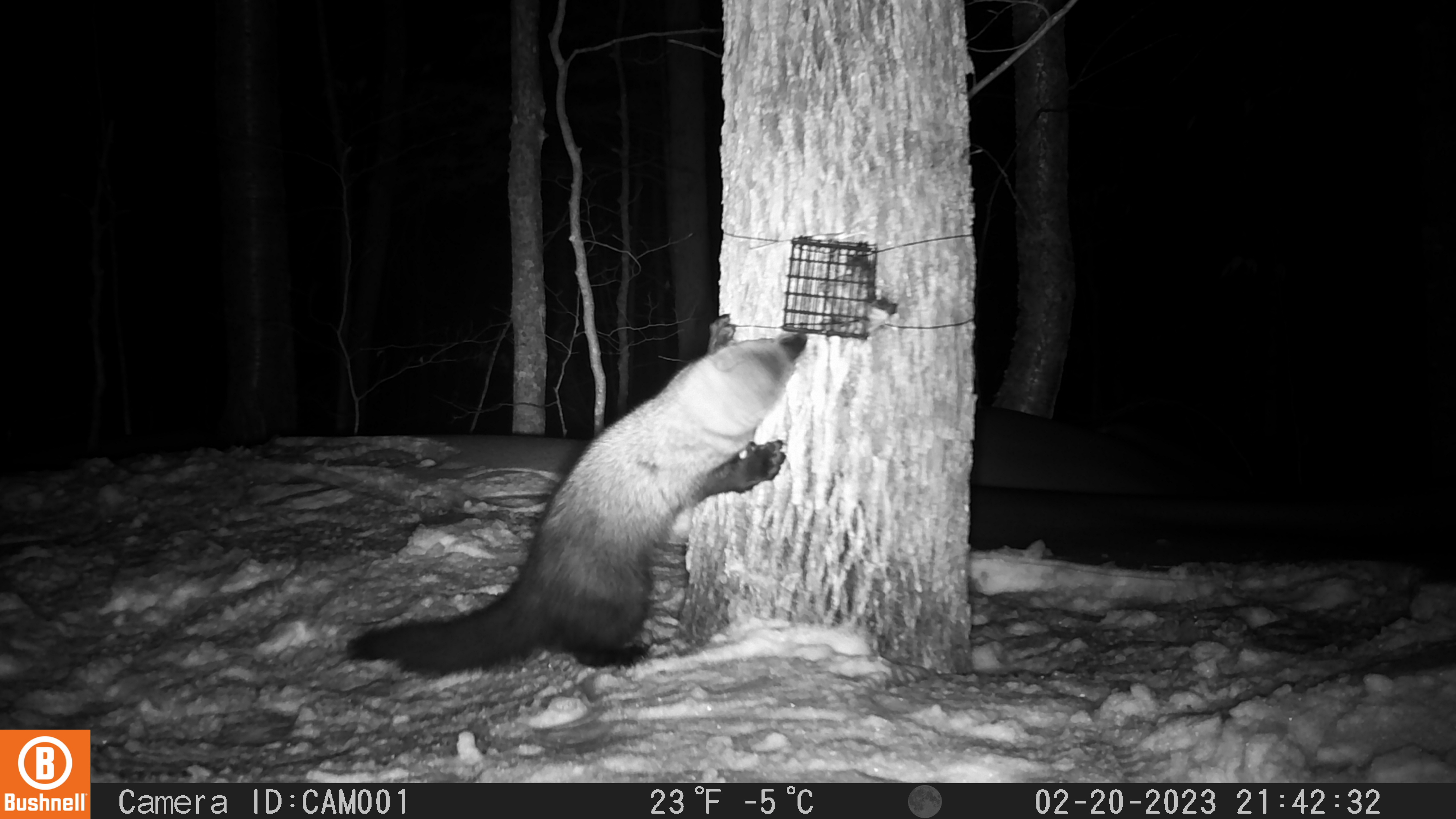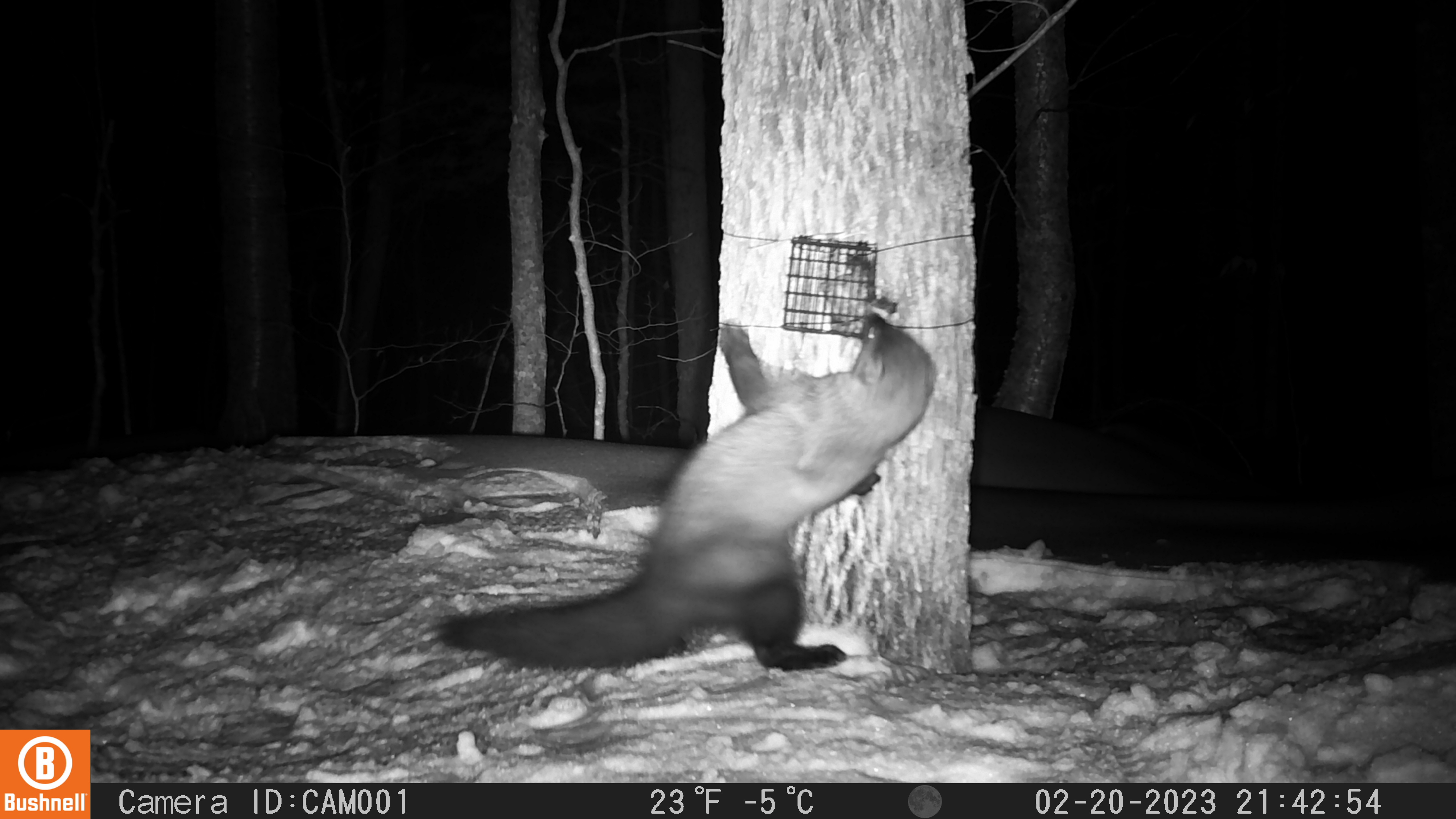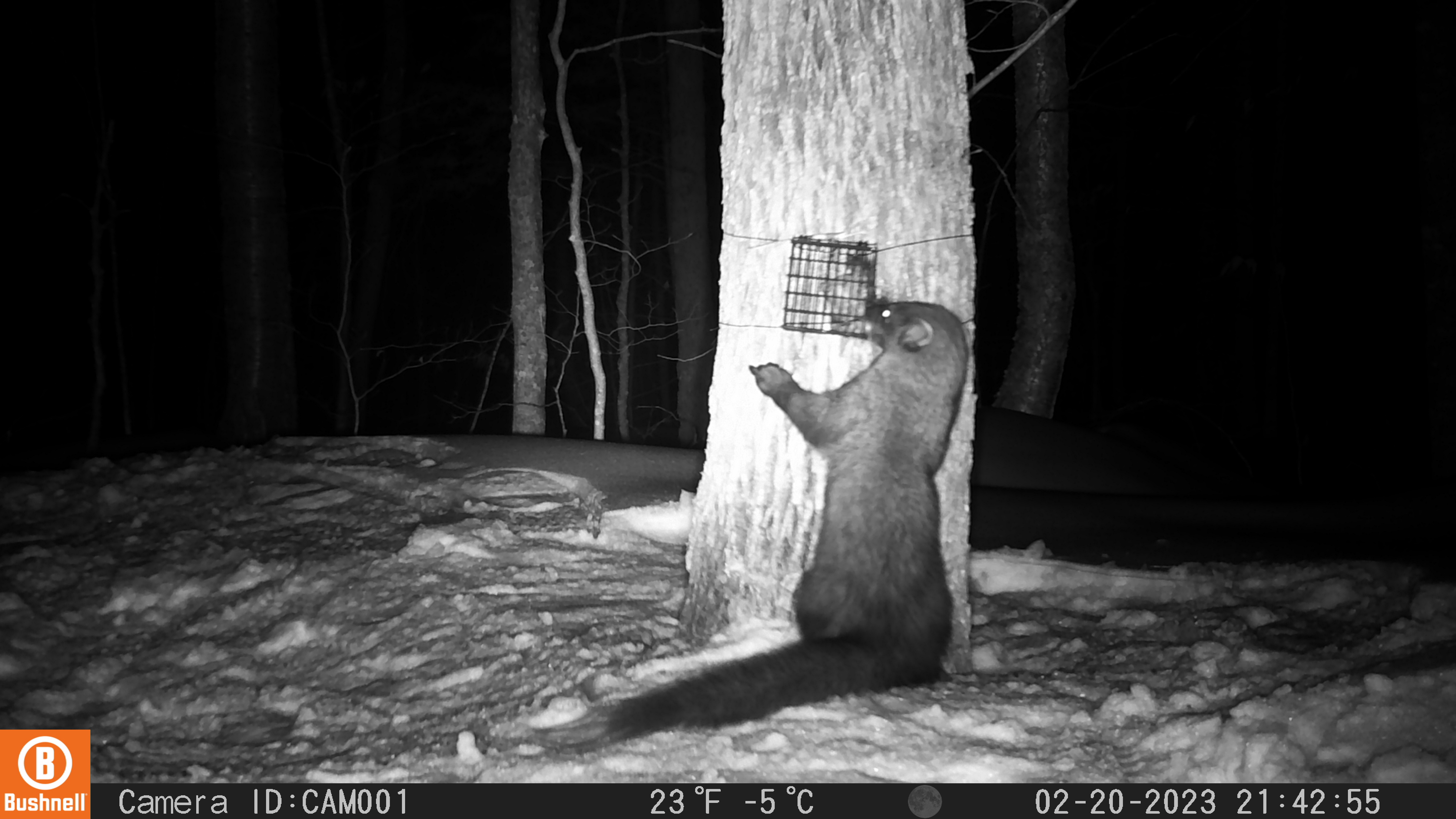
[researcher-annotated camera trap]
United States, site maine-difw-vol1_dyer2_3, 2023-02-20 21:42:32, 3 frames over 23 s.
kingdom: Animalia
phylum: Chordata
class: Mammalia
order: Carnivora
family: Mustelidae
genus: Pekania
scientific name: Pekania pennanti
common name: fisher